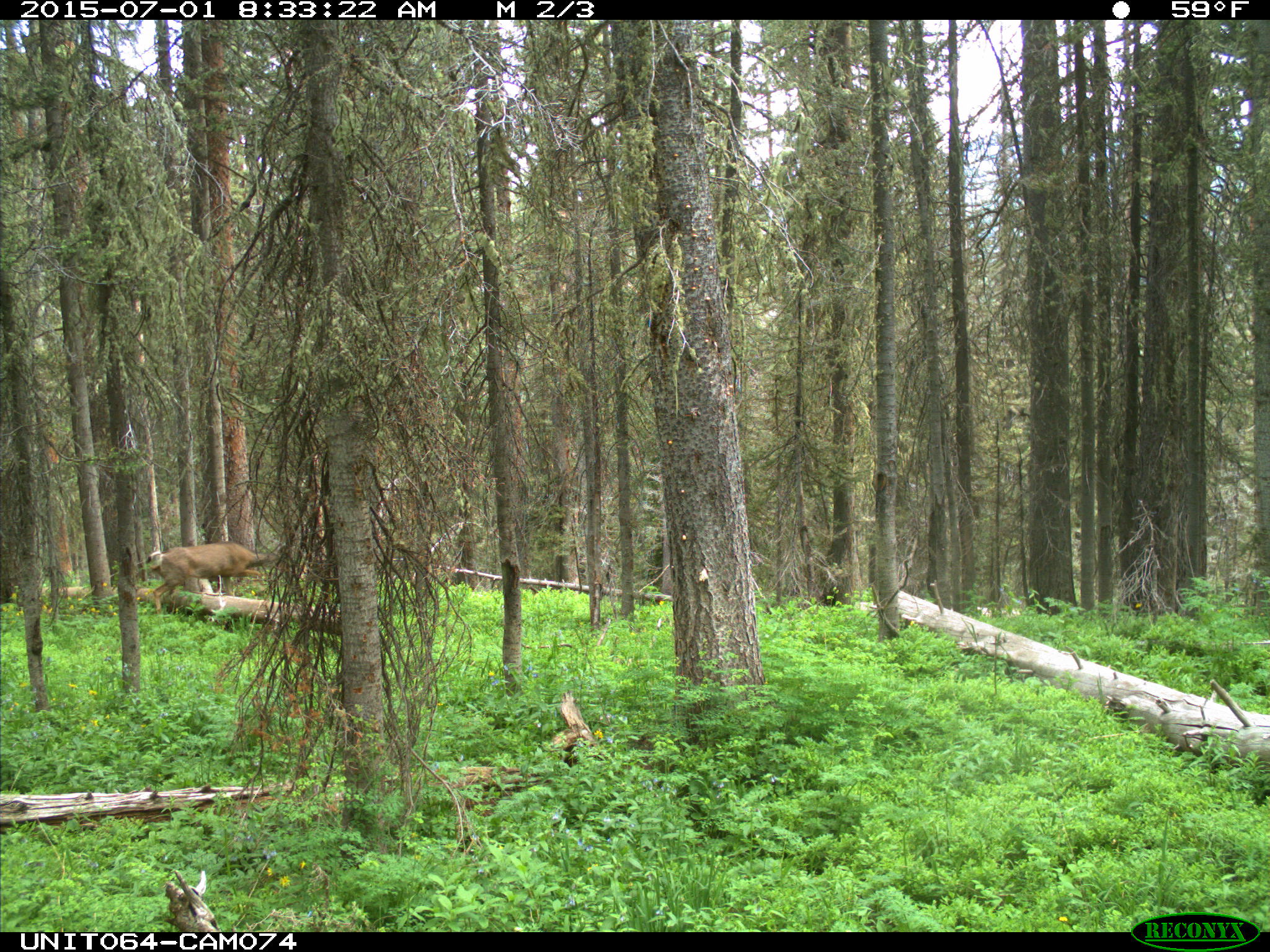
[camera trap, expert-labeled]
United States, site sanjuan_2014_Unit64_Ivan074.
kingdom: Animalia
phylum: Chordata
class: Mammalia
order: Artiodactyla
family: Cervidae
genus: Odocoileus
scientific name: Odocoileus hemionus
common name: mule deer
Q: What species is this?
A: Odocoileus hemionus (mule deer).